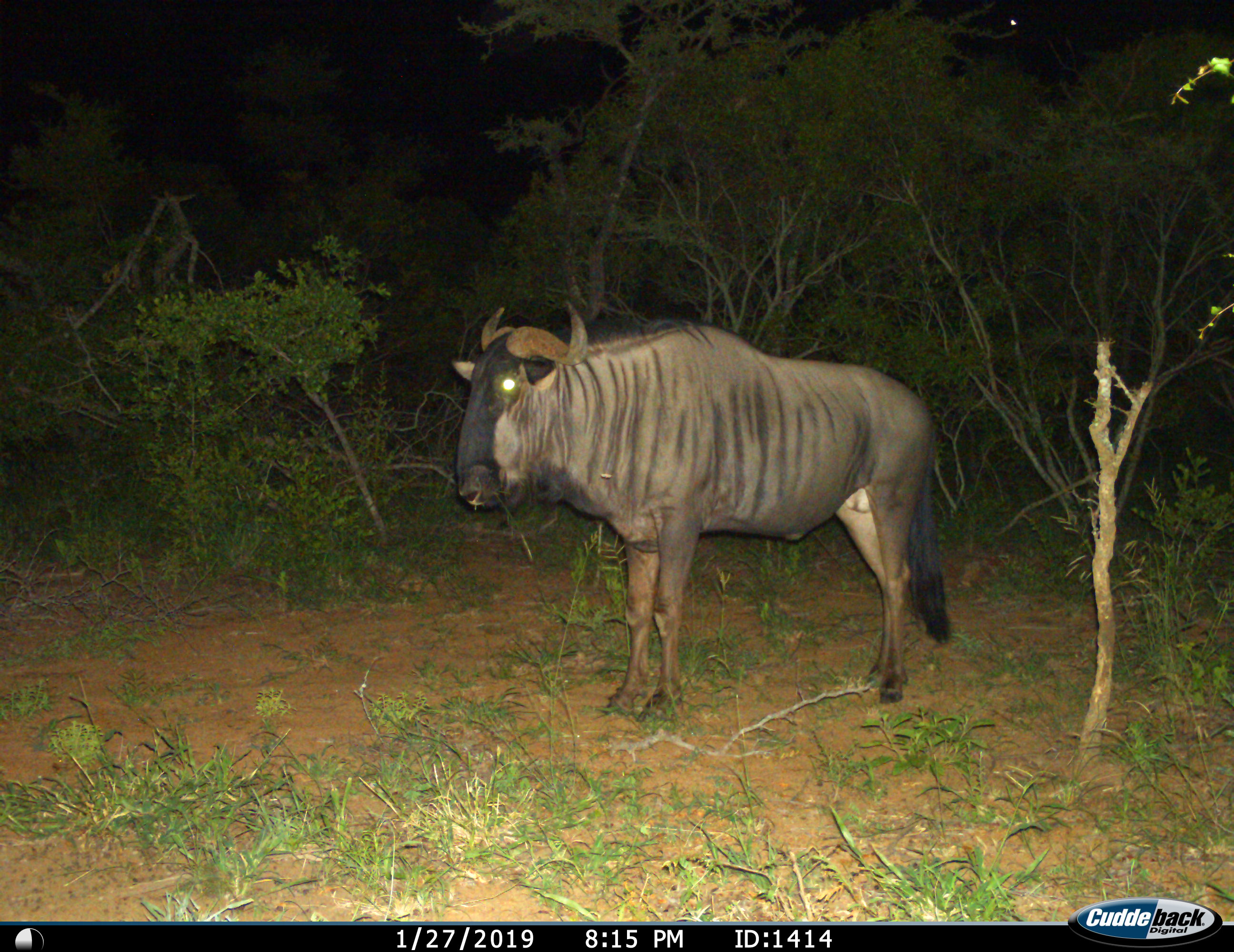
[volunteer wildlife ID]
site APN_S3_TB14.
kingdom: Animalia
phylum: Chordata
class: Mammalia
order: Artiodactyla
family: Bovidae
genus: Connochaetes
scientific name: Connochaetes taurinus taurinus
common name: blue wildebeest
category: wildebeestblue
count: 1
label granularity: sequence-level